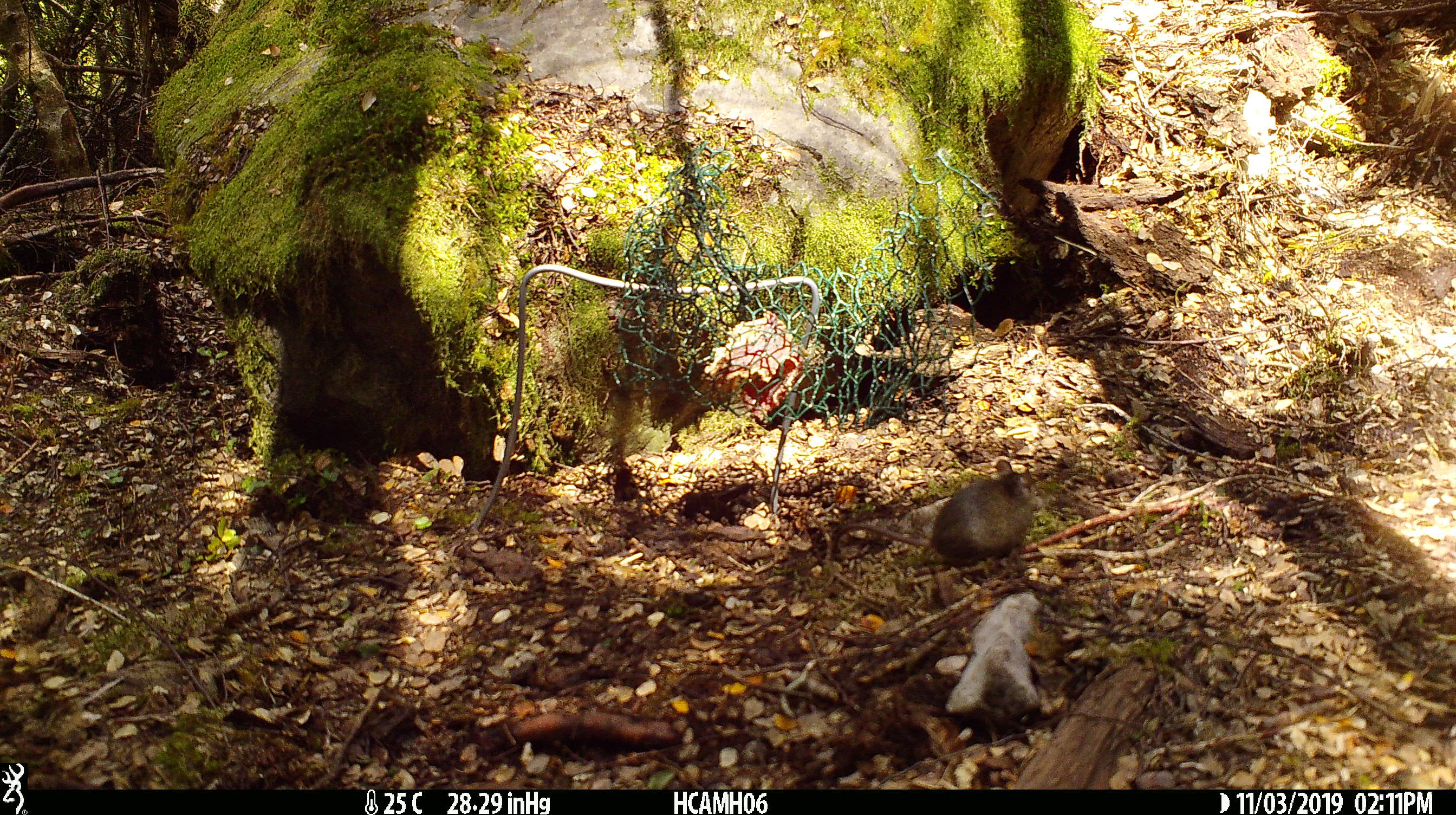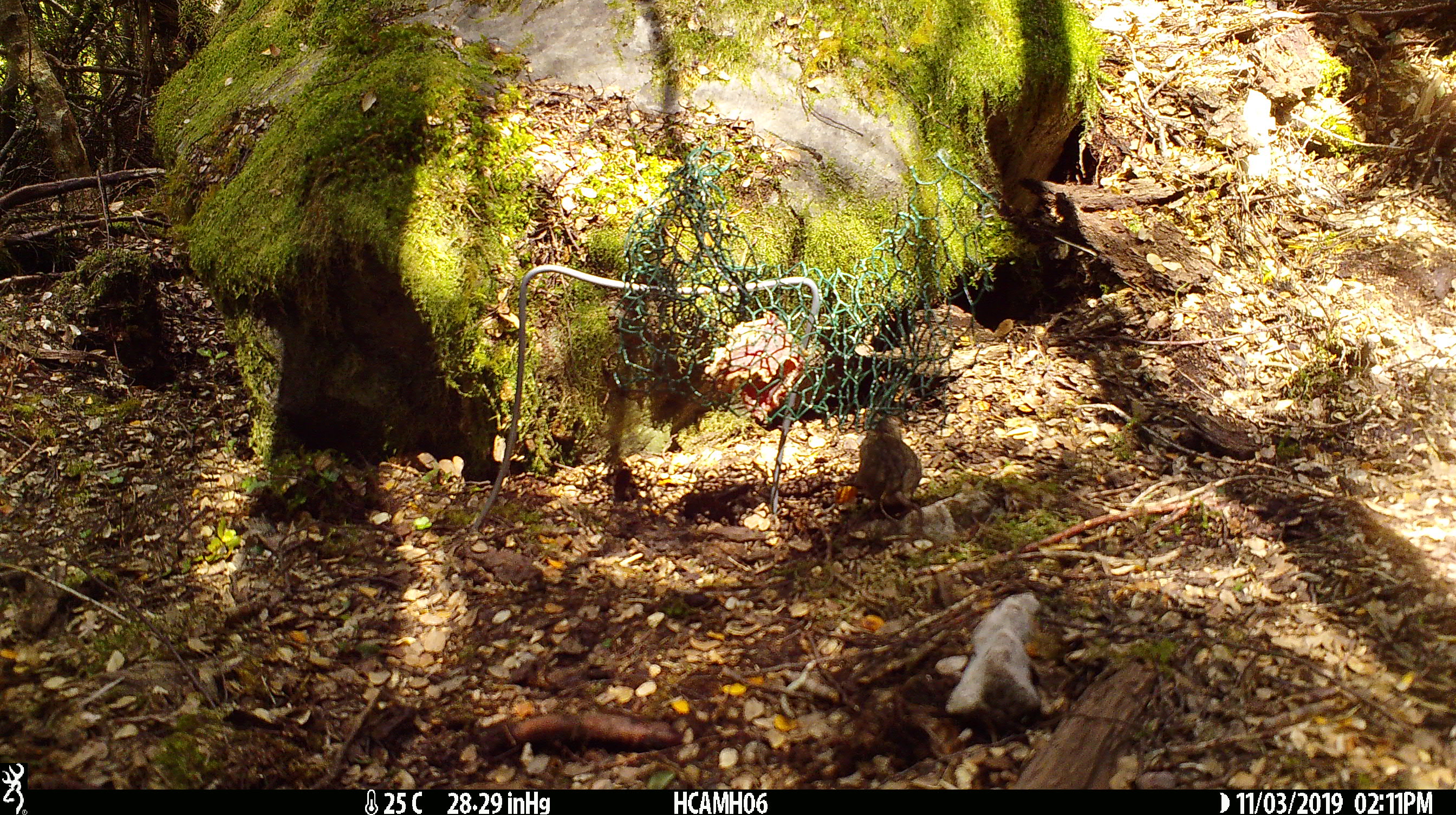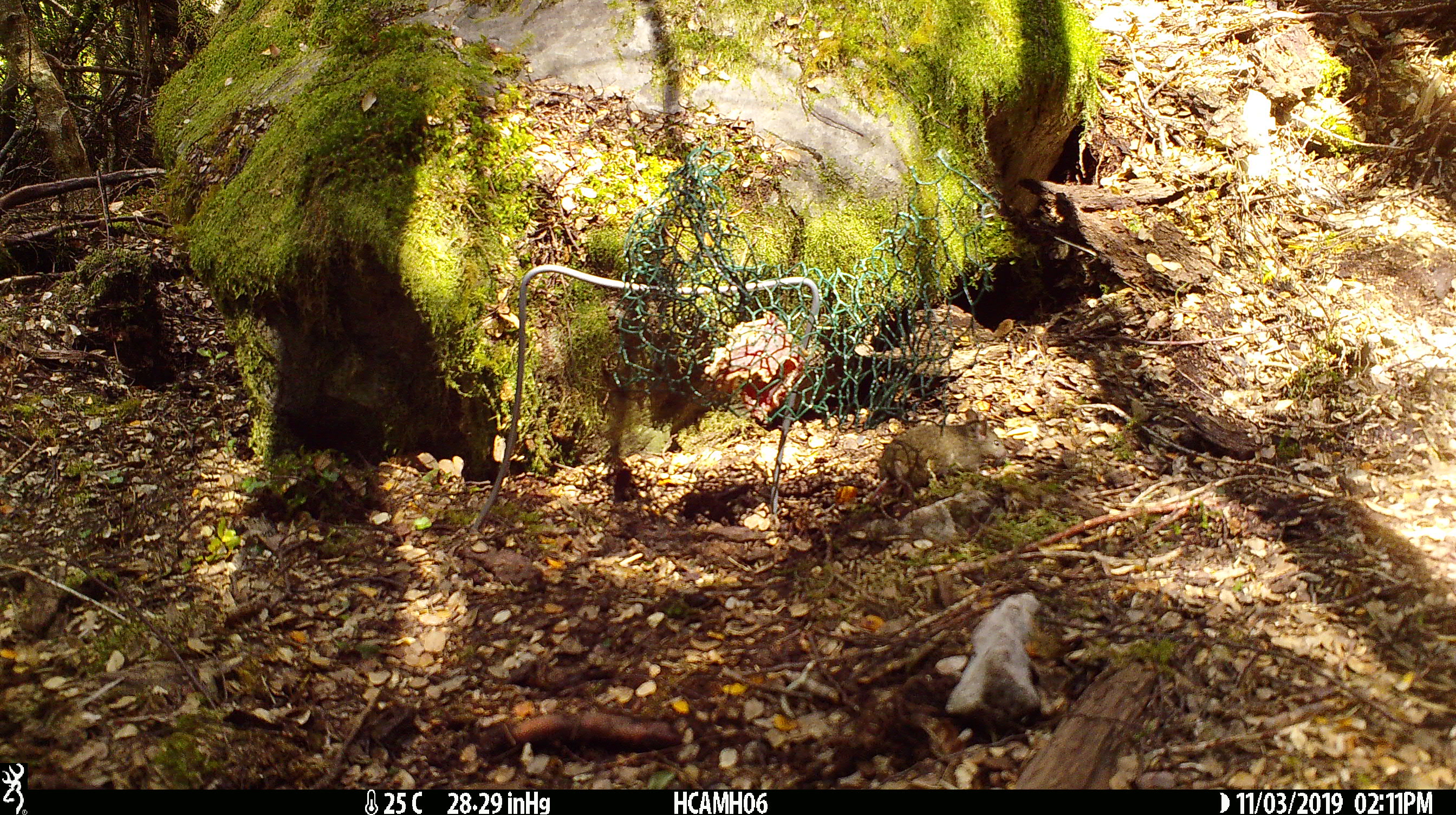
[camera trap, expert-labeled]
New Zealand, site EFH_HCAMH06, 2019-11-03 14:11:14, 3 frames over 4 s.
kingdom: Animalia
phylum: Chordata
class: Mammalia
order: Rodentia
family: Muridae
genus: Mus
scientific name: Mus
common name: mouse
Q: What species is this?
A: Mouse (Mus).